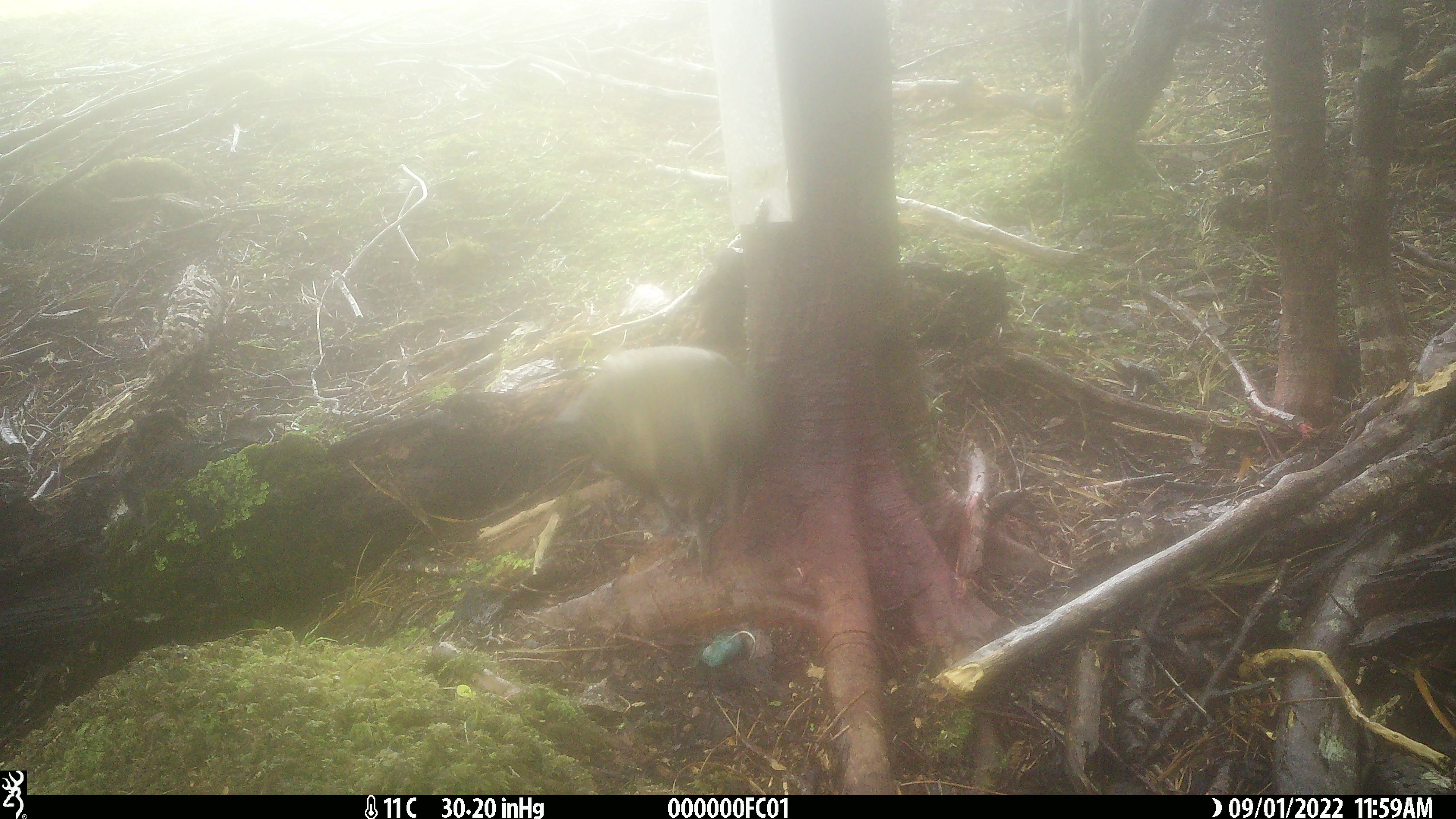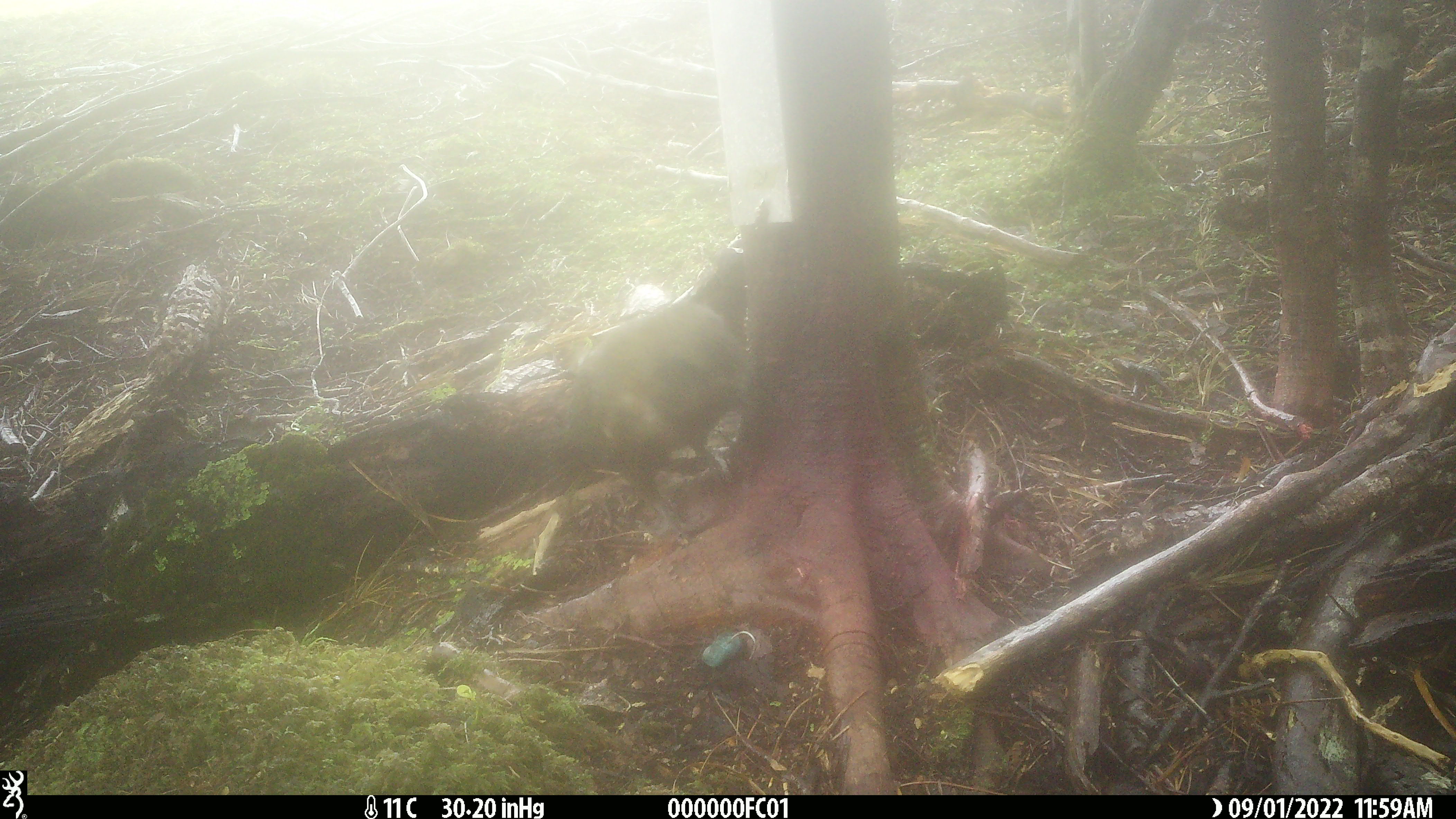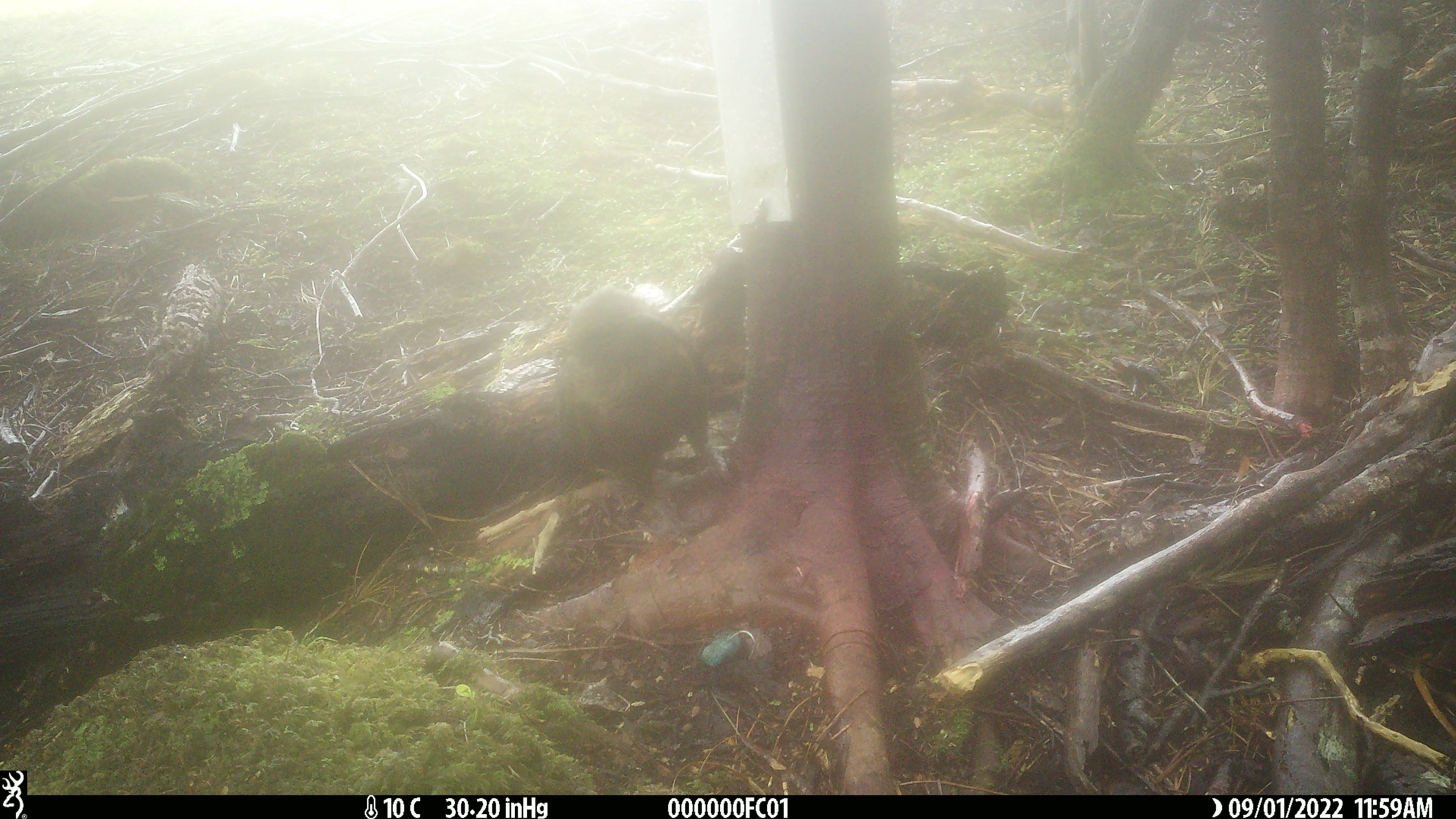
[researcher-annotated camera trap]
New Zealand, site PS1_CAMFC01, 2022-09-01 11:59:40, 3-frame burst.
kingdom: Animalia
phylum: Chordata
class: Aves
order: Psittaciformes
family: Strigopidae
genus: Nestor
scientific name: Nestor notabilis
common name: kea